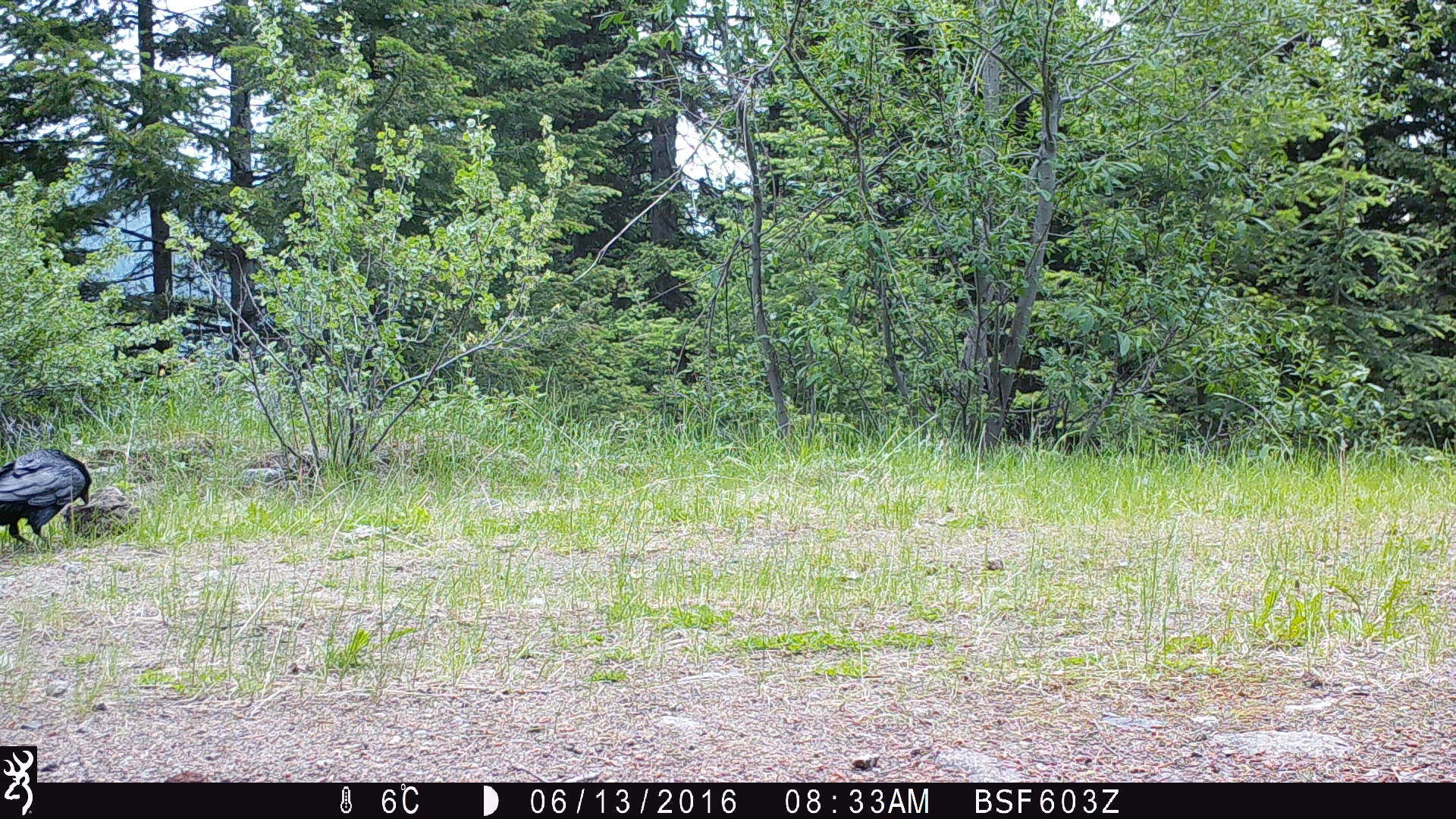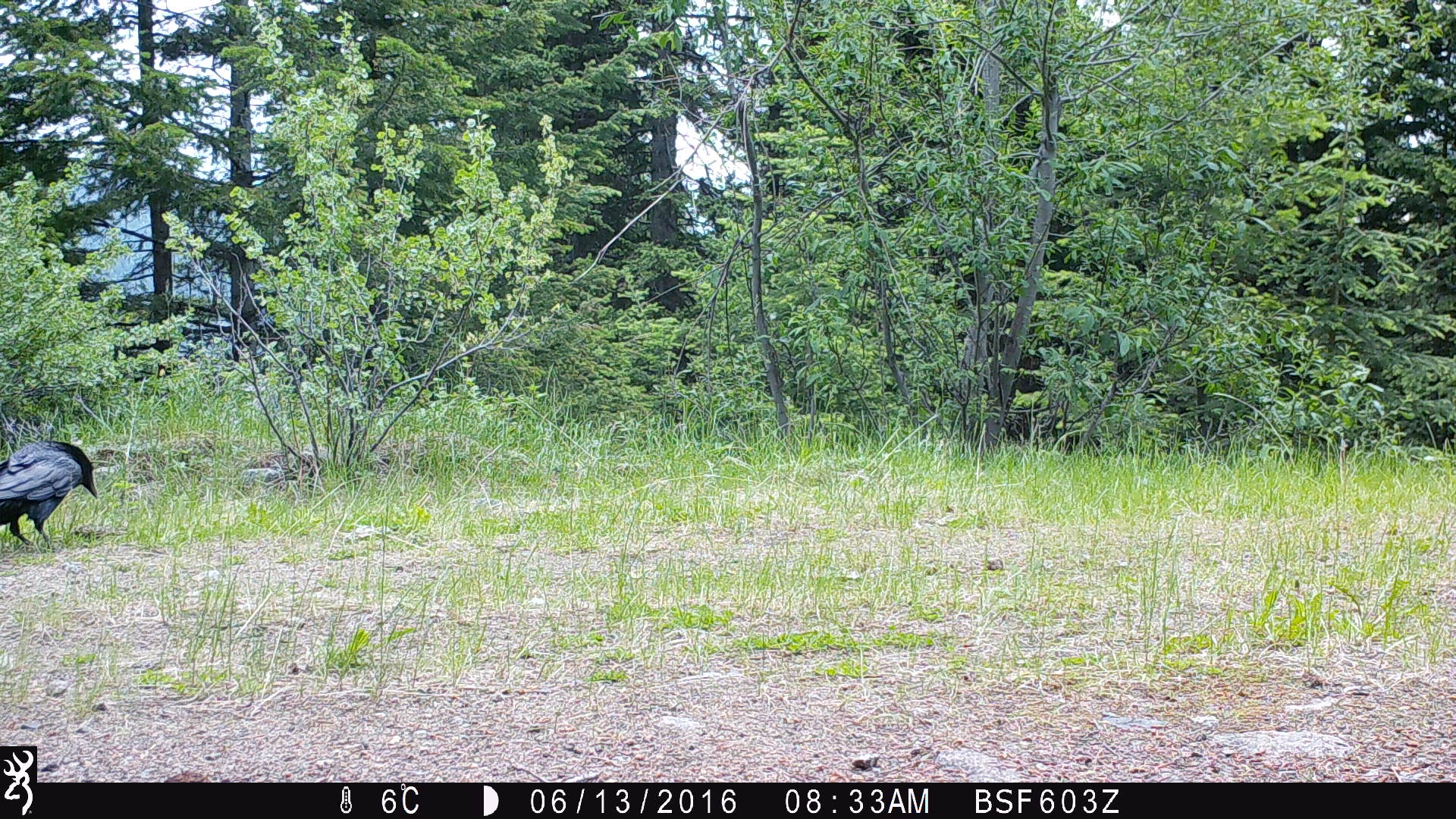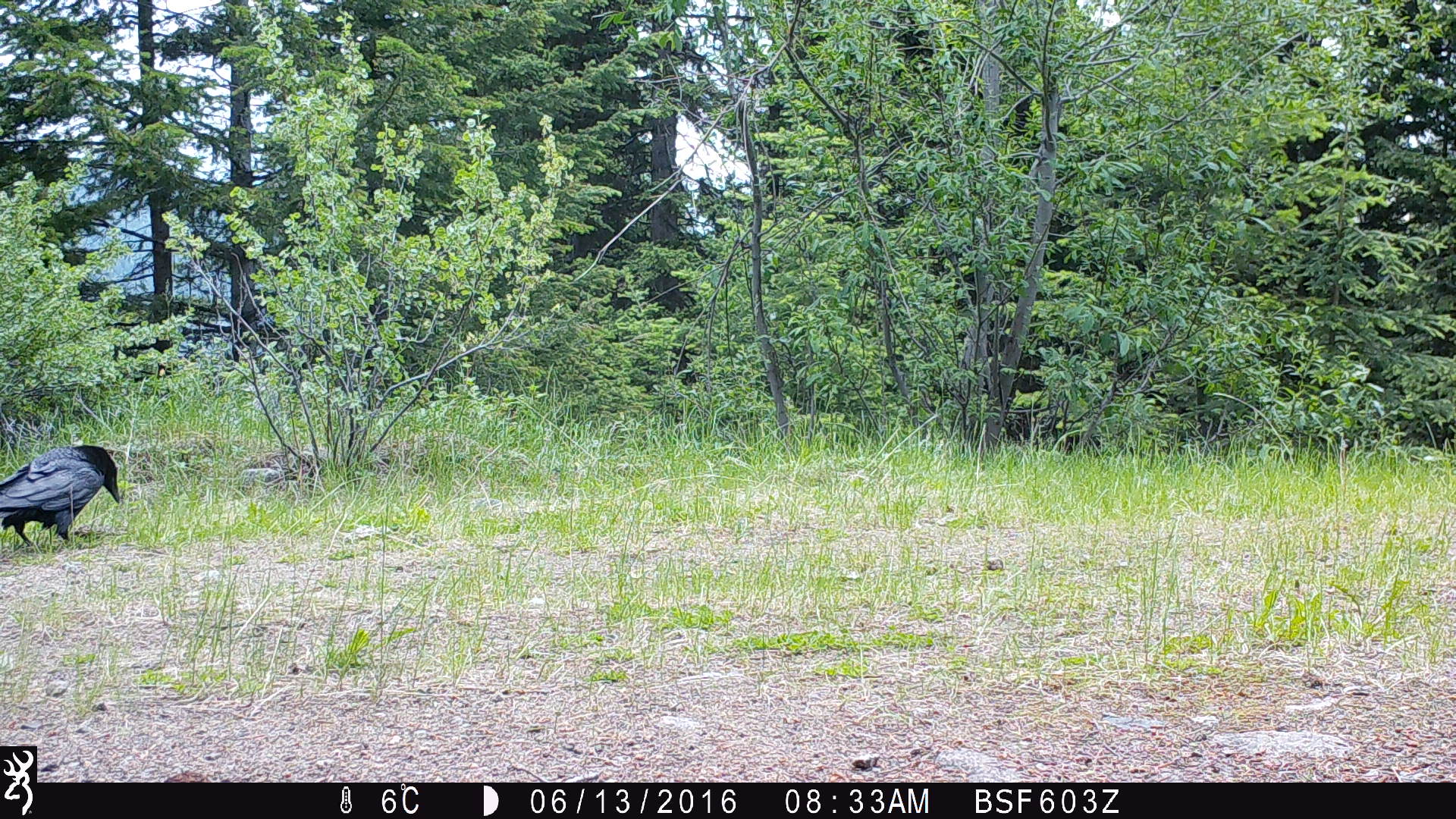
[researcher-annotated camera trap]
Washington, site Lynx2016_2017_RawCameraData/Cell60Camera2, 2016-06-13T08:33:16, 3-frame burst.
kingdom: Animalia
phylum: Chordata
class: Aves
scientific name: Aves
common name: birds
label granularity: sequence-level